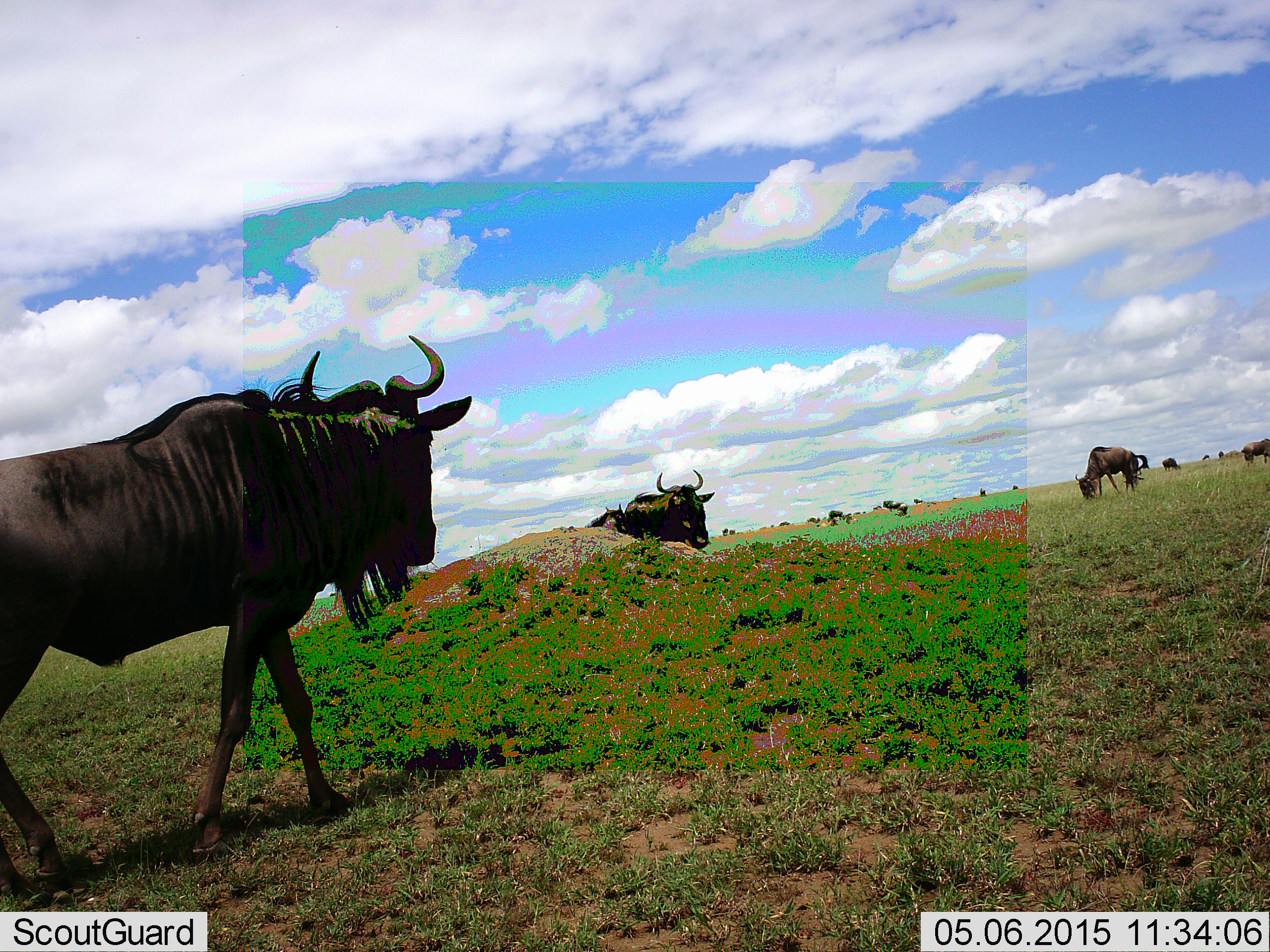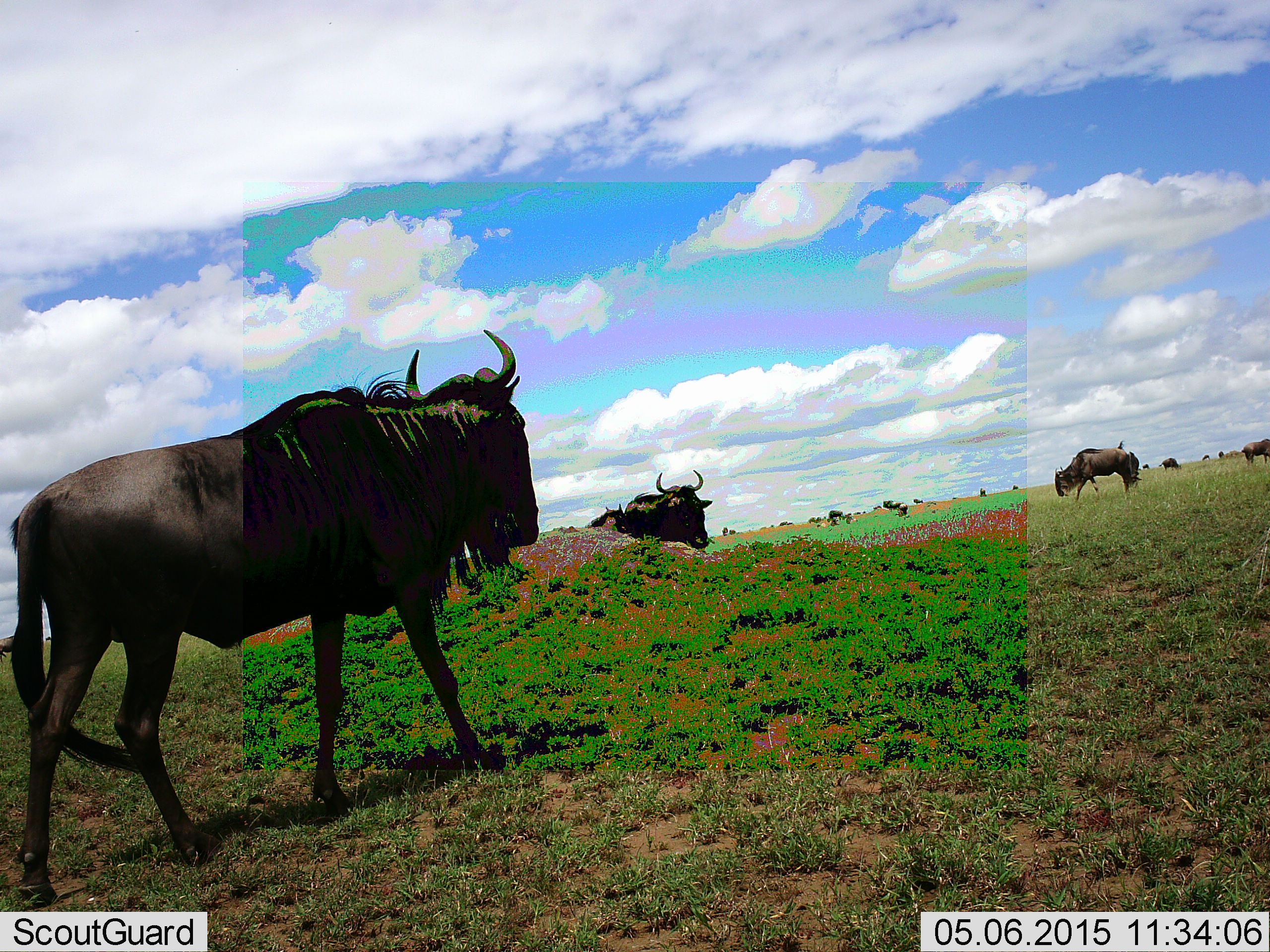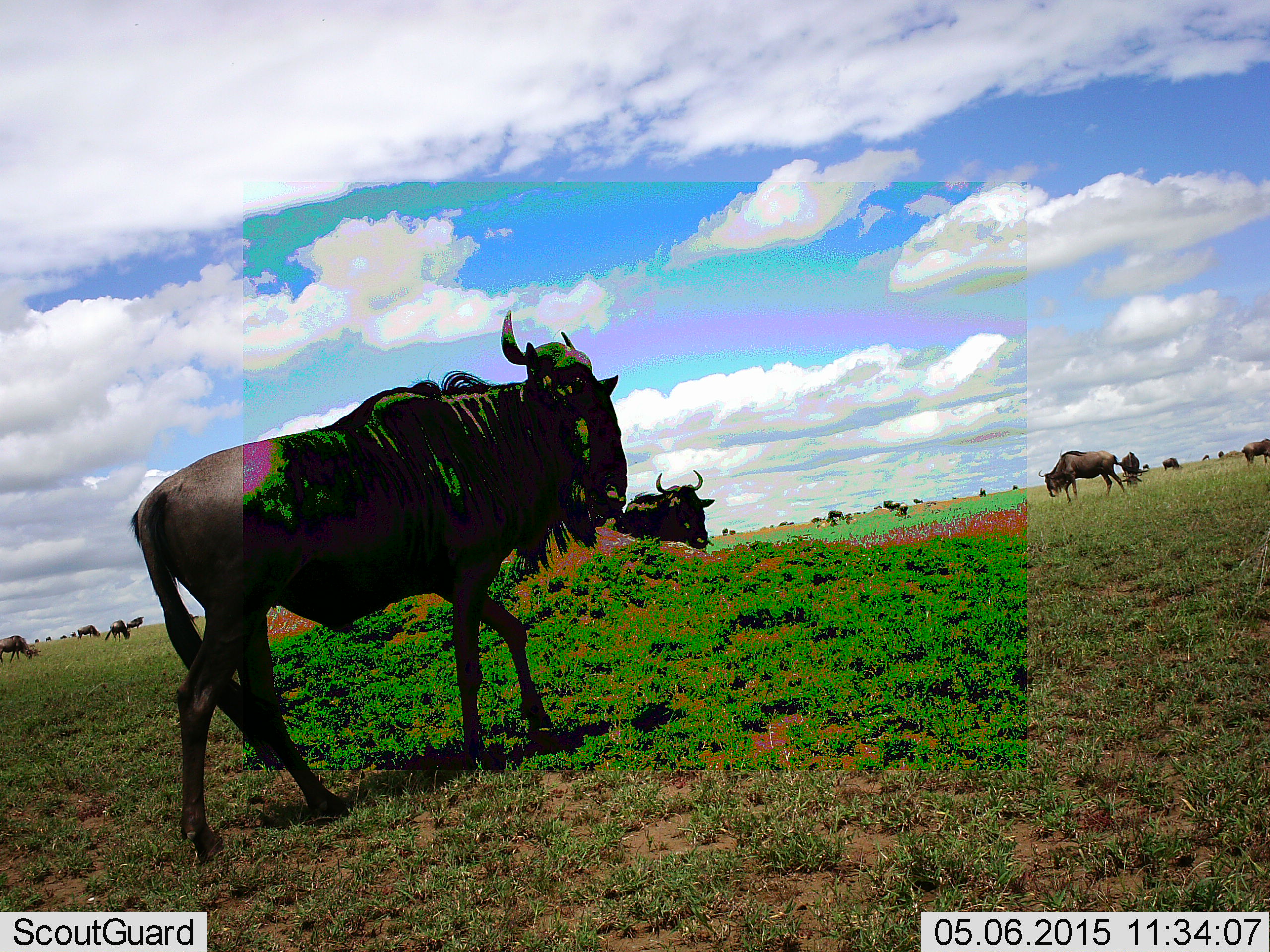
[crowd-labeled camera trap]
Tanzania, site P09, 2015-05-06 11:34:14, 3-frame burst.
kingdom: Animalia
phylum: Chordata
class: Mammalia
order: Artiodactyla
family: Bovidae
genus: Connochaetes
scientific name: Connochaetes taurinus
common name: blue wildebeest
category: wildebeest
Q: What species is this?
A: Wildebeest (blue wildebeest) (Connochaetes taurinus).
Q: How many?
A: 11-50.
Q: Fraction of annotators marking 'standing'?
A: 33%.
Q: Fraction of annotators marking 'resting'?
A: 11%.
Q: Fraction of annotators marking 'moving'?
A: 89%.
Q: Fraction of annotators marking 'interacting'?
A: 0%.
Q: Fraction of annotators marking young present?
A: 0%.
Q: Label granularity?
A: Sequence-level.